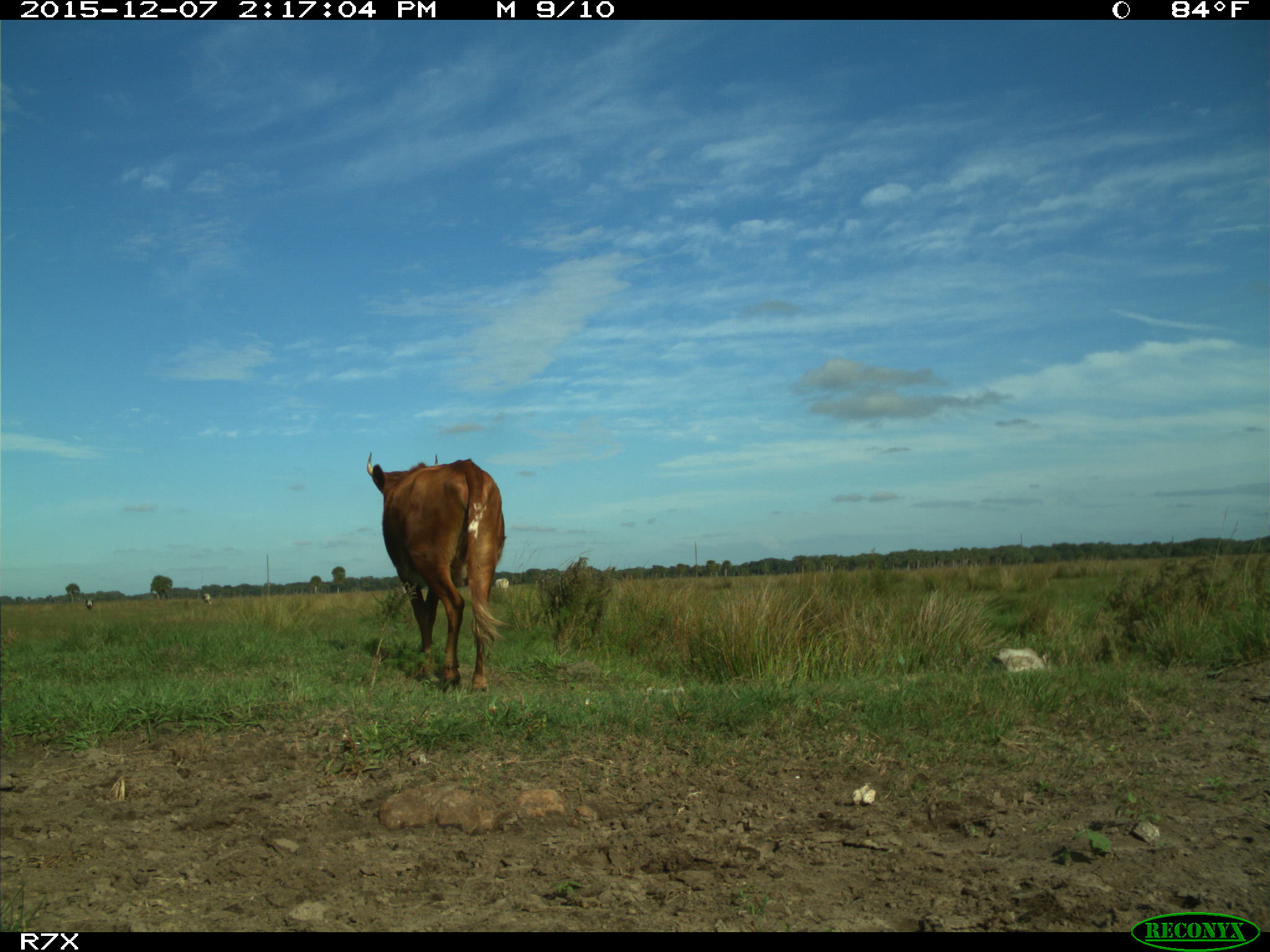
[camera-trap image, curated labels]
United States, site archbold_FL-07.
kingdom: Animalia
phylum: Chordata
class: Mammalia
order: Artiodactyla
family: Bovidae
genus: Bos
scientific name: Bos taurus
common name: domestic cow